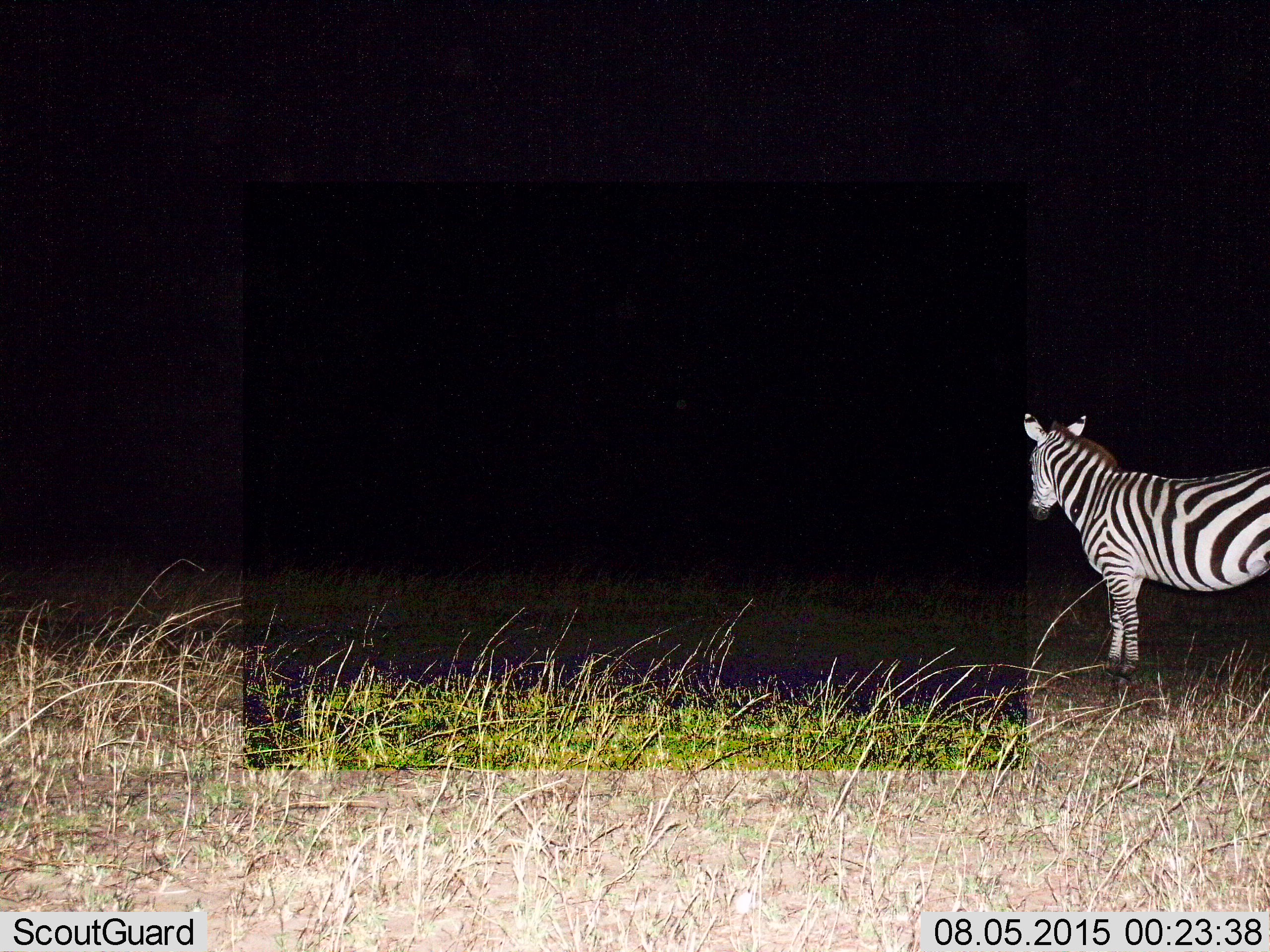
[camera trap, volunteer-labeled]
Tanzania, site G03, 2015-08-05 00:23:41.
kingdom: Animalia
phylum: Chordata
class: Mammalia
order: Perissodactyla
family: Equidae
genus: Equus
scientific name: Equus quagga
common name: plains zebra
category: zebra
Zebra (plains zebra) (Equus quagga), count 1. Behavior (volunteer vote fractions): standing 88%, resting 0%, moving 12%, interacting 0%. Young present (vote fraction): 0%. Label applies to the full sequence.